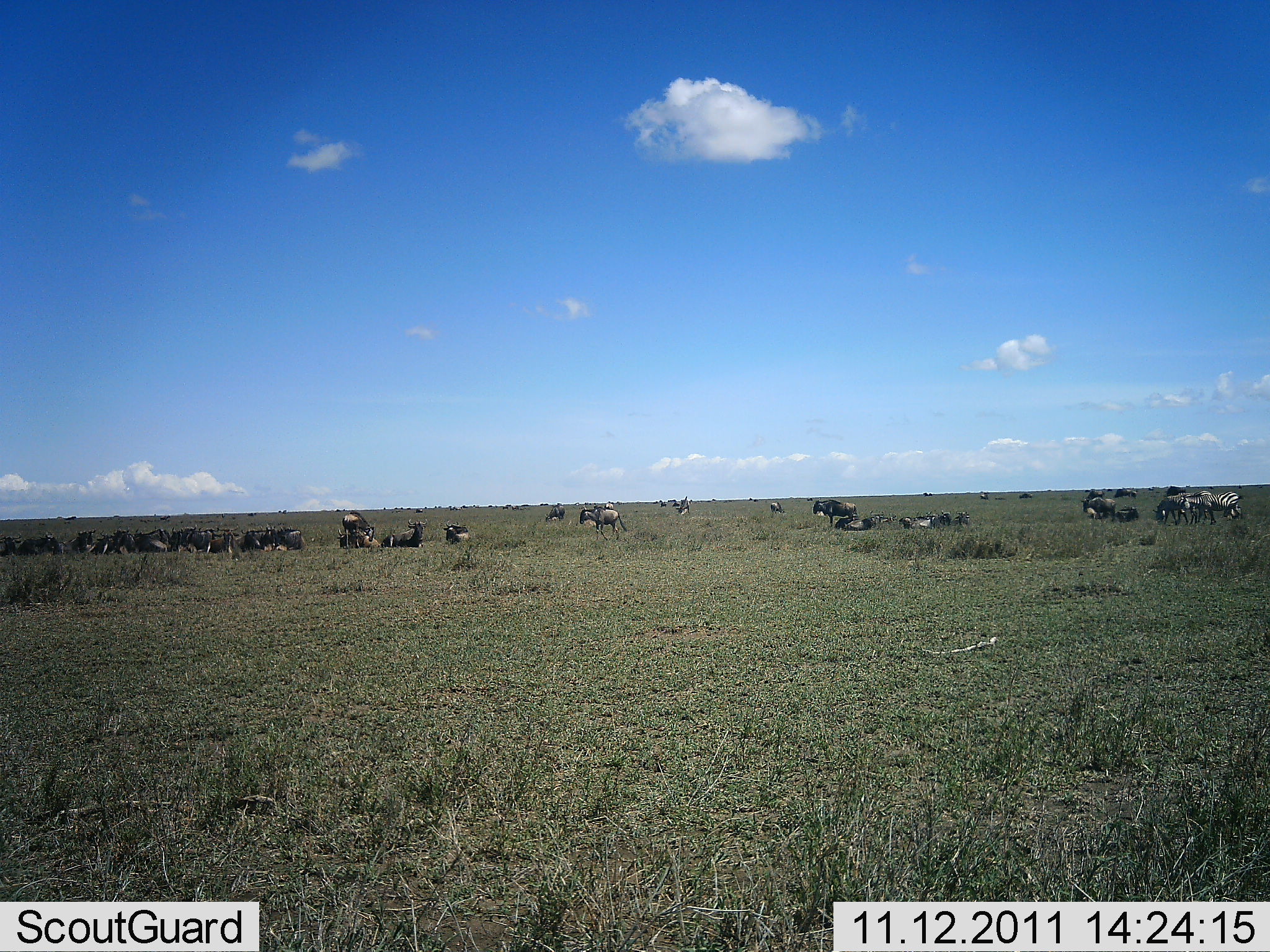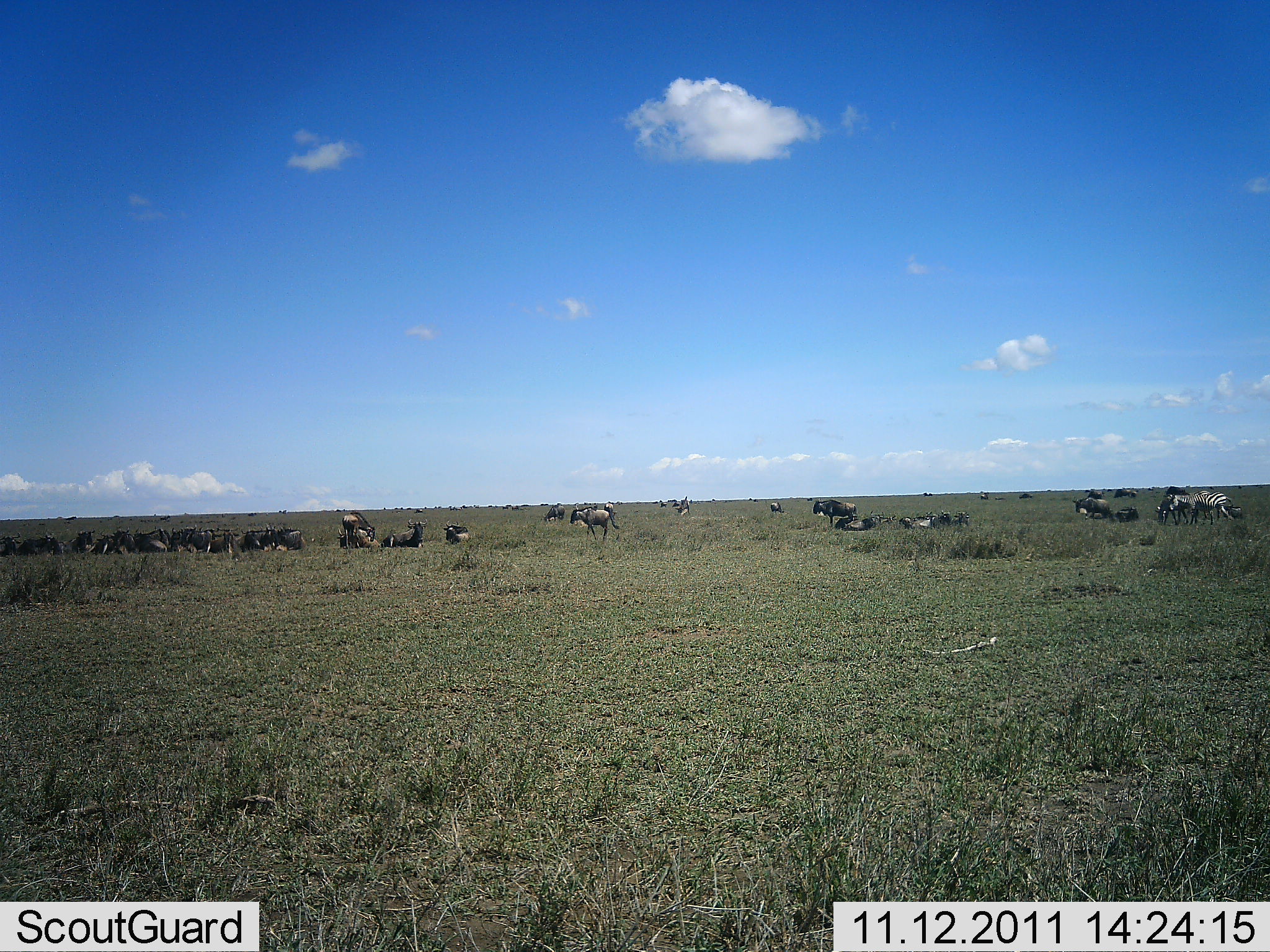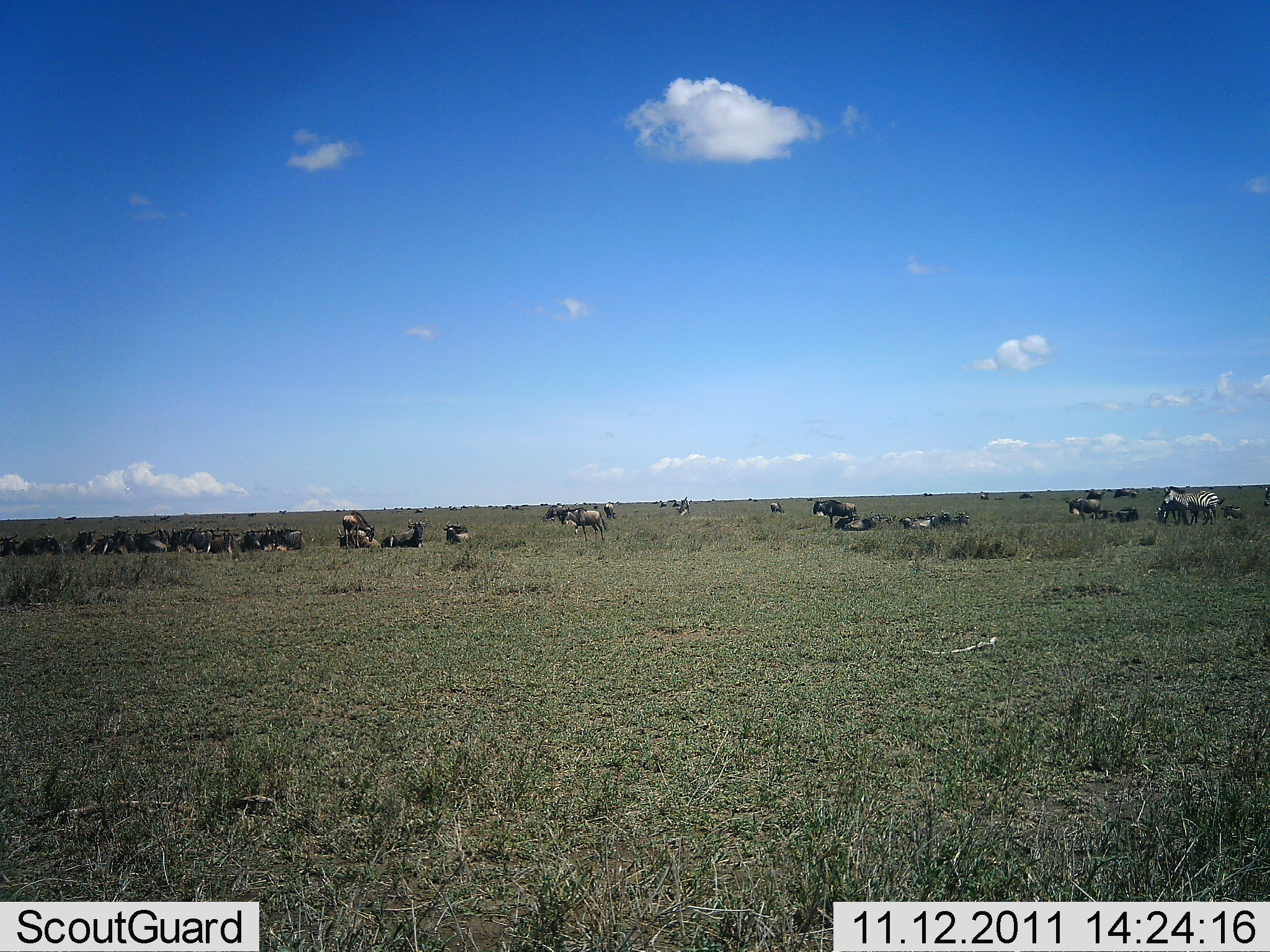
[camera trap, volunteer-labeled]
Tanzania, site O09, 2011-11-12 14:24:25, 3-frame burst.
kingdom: Animalia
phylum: Chordata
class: Mammalia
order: Artiodactyla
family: Bovidae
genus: Connochaetes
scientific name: Connochaetes taurinus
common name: blue wildebeest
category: wildebeest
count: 11-50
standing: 43%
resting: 100%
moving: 29%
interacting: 0%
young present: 0%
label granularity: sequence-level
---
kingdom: Animalia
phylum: Chordata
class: Mammalia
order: Perissodactyla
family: Equidae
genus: Equus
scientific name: Equus quagga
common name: plains zebra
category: zebra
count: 1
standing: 23%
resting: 8%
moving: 77%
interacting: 0%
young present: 0%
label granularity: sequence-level